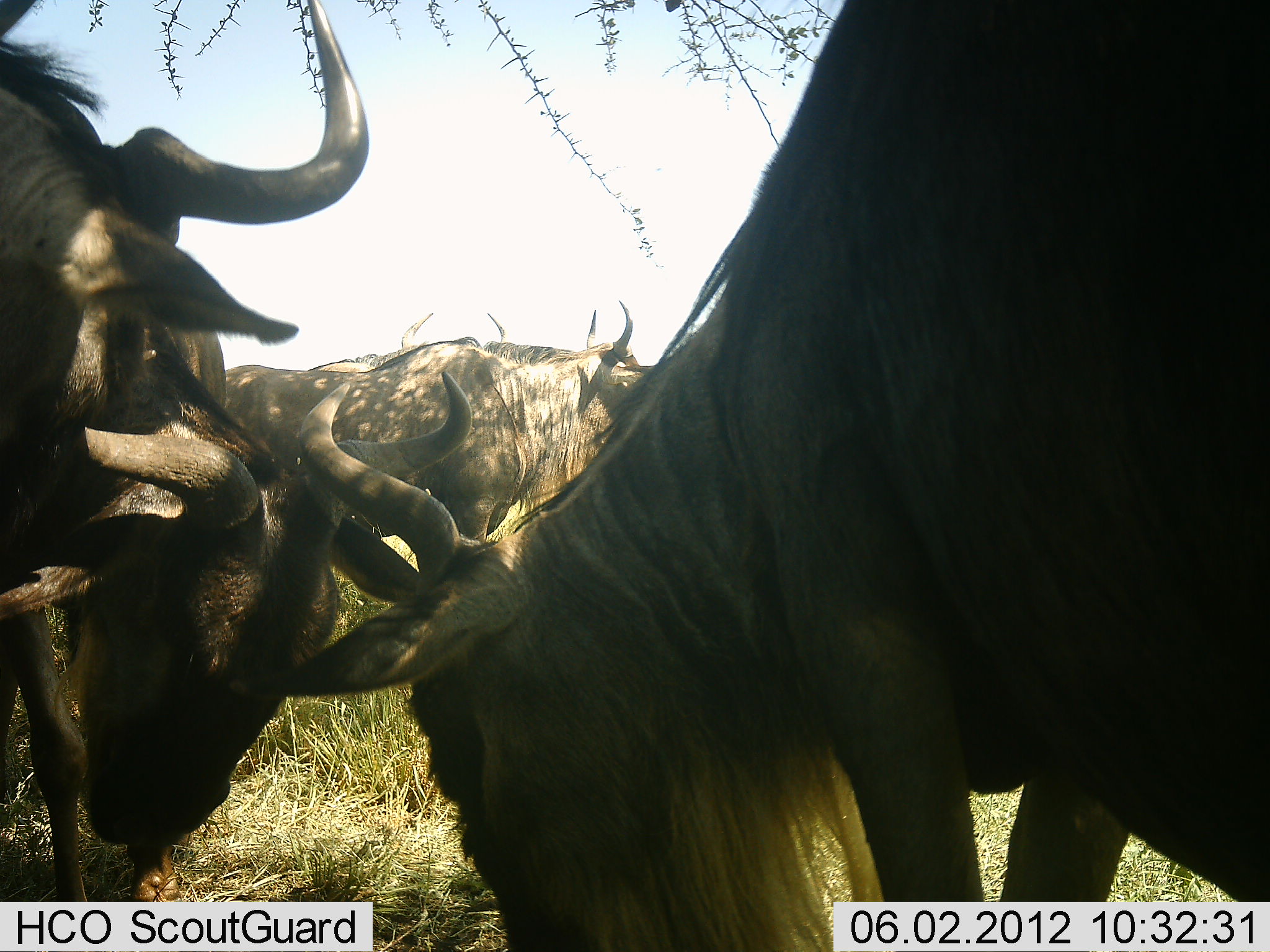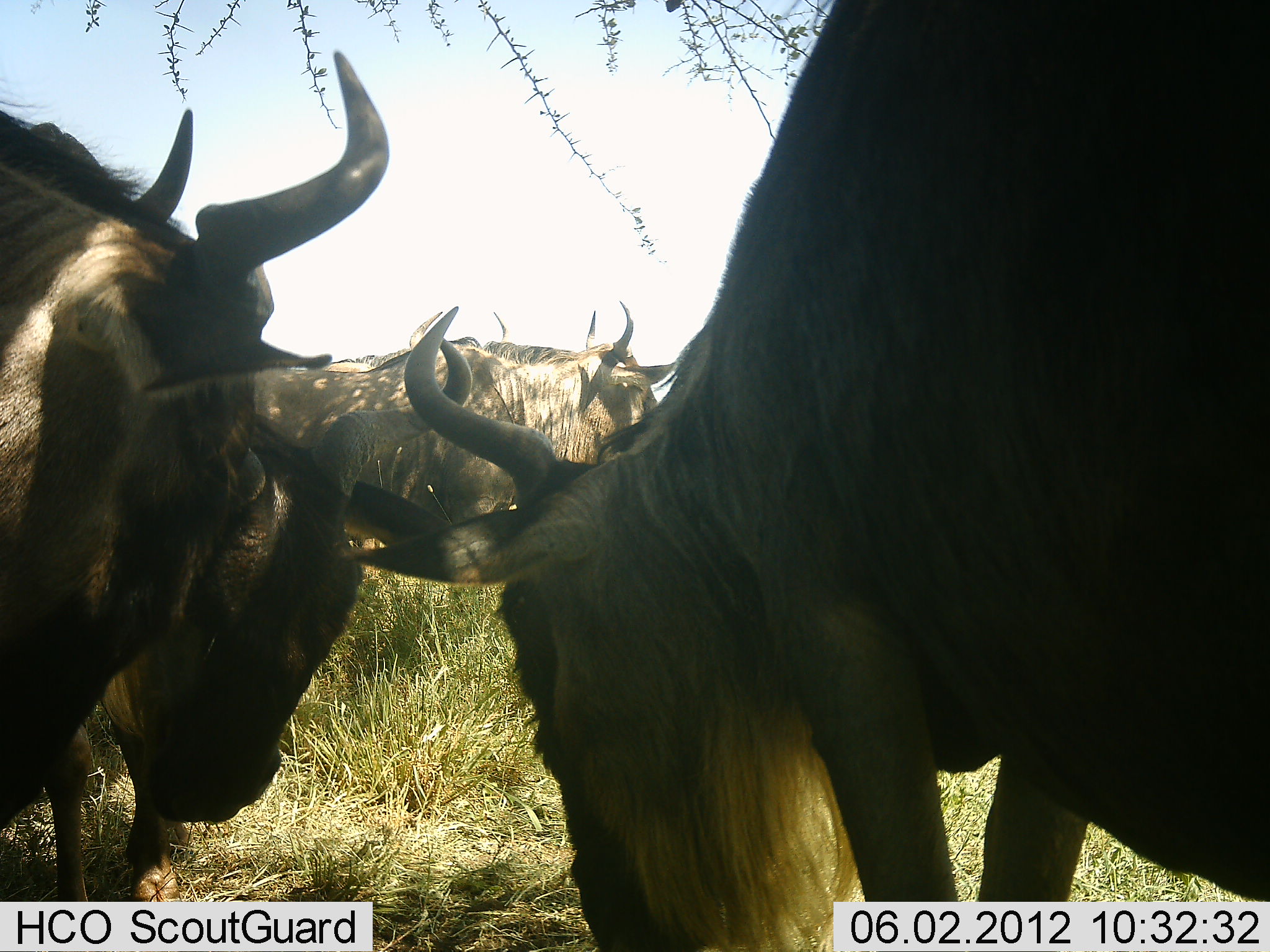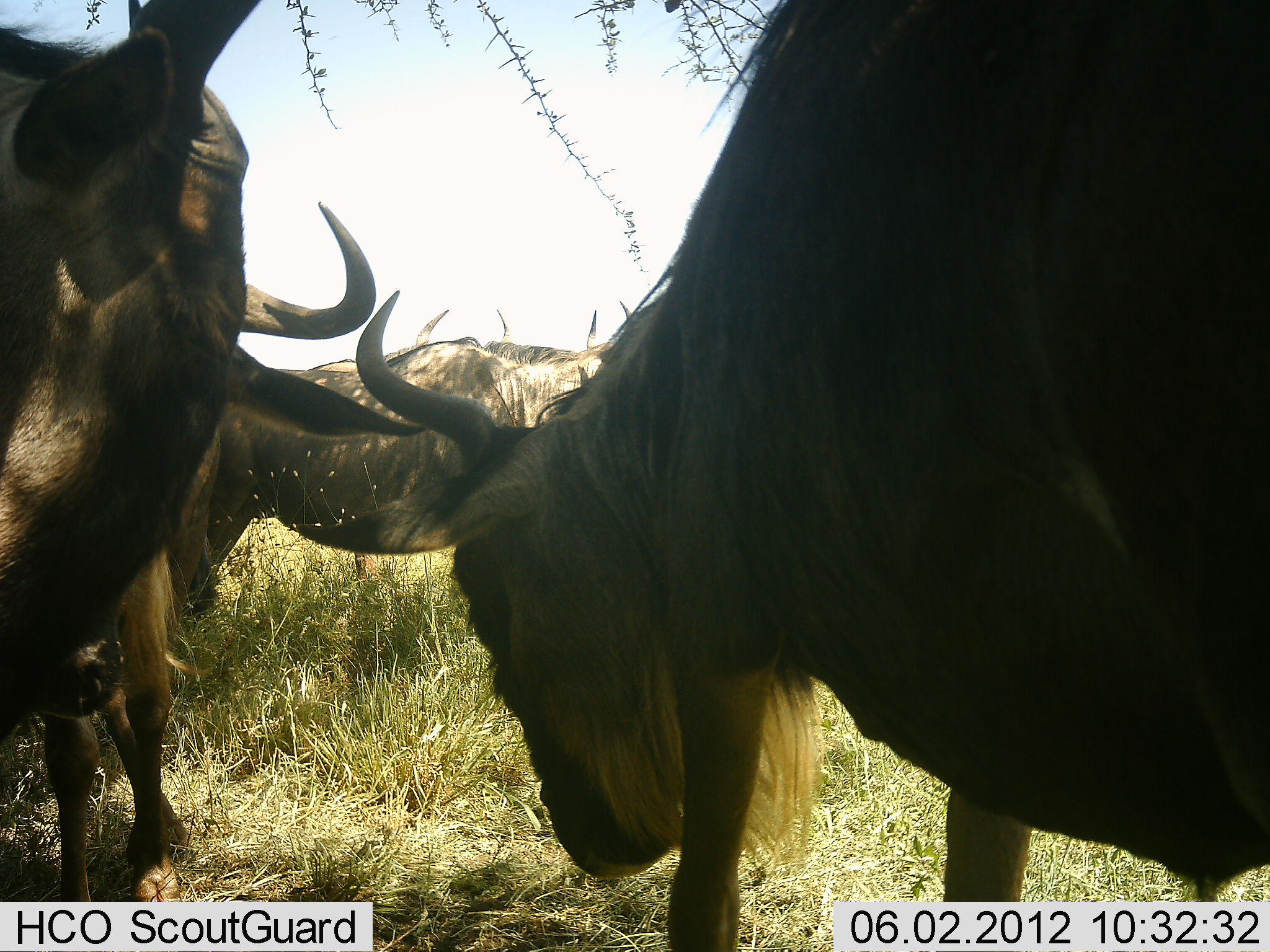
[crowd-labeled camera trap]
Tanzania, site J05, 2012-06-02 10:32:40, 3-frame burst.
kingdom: Animalia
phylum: Chordata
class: Mammalia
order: Artiodactyla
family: Bovidae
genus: Connochaetes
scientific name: Connochaetes taurinus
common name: blue wildebeest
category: wildebeest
Wildebeest (blue wildebeest) (Connochaetes taurinus), count 5. Behavior (volunteer vote fractions): standing 100%, resting 0%, moving 10%, interacting 60%. Young present (vote fraction): 0%. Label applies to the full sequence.